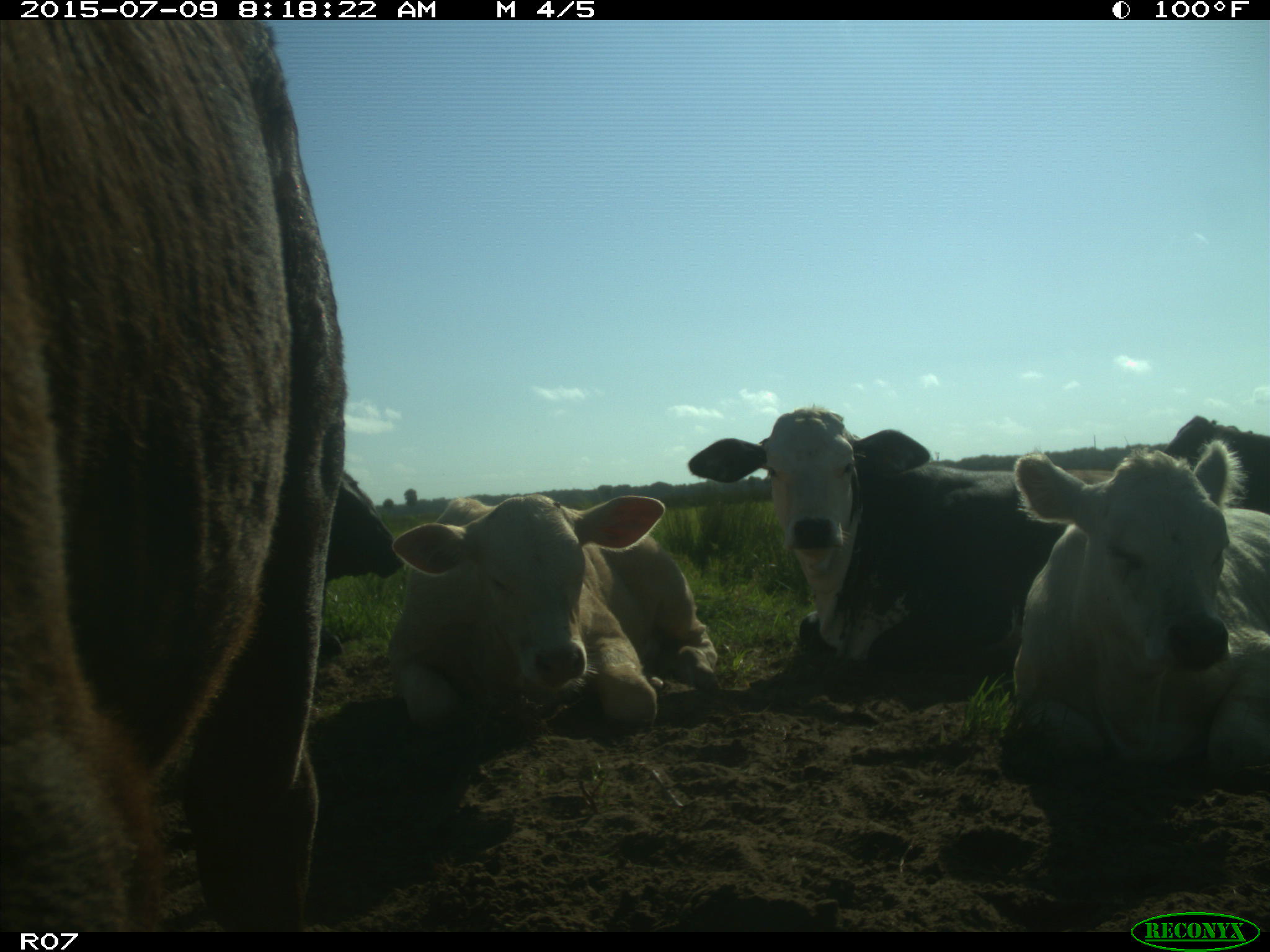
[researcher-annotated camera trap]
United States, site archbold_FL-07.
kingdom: Animalia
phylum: Chordata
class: Mammalia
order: Artiodactyla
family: Bovidae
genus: Bos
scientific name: Bos taurus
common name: domestic cow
Bos taurus (domestic cow).